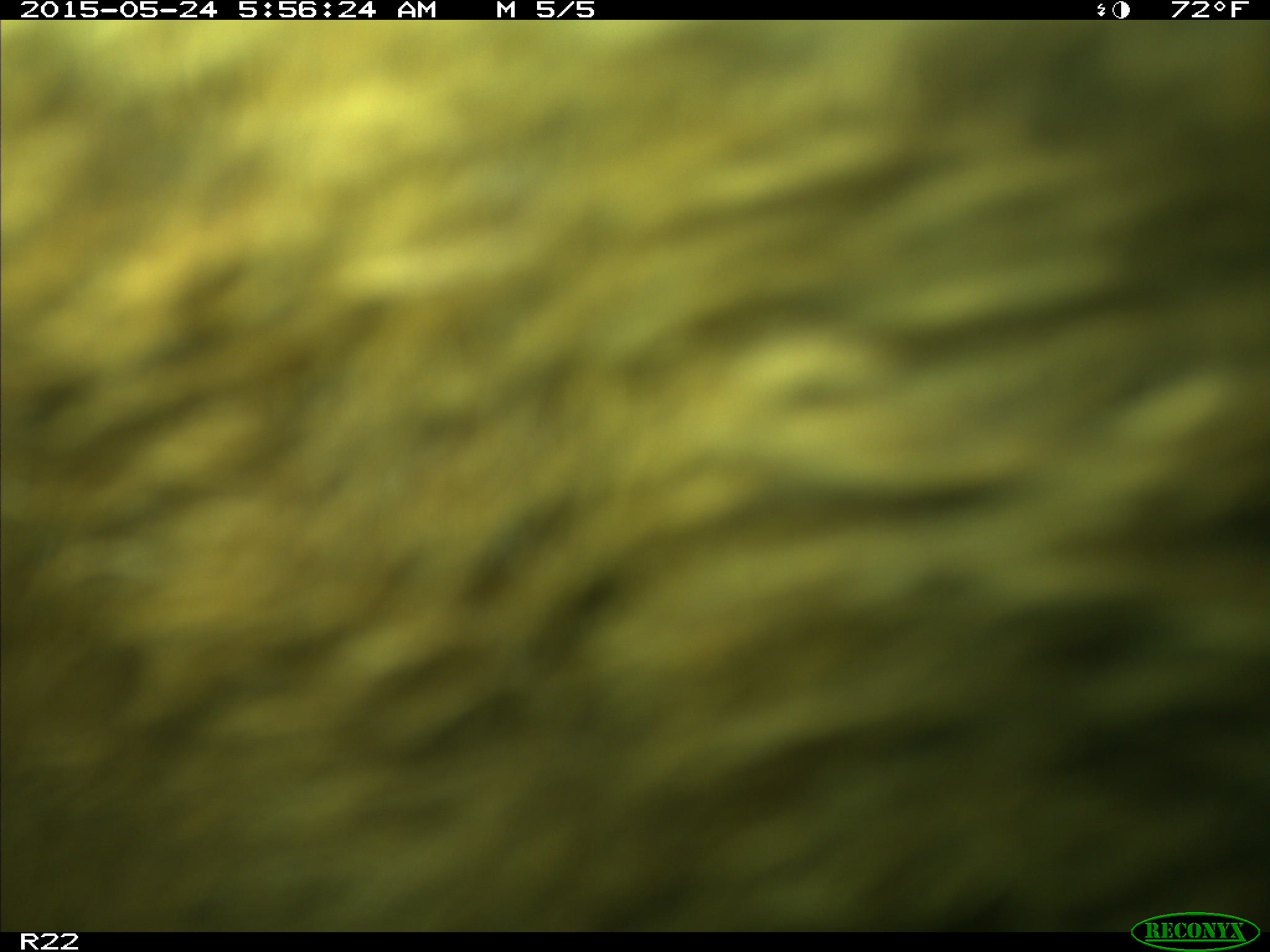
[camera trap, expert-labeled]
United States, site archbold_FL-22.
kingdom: Animalia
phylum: Chordata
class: Mammalia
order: Artiodactyla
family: Bovidae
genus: Bos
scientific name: Bos taurus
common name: domestic cow